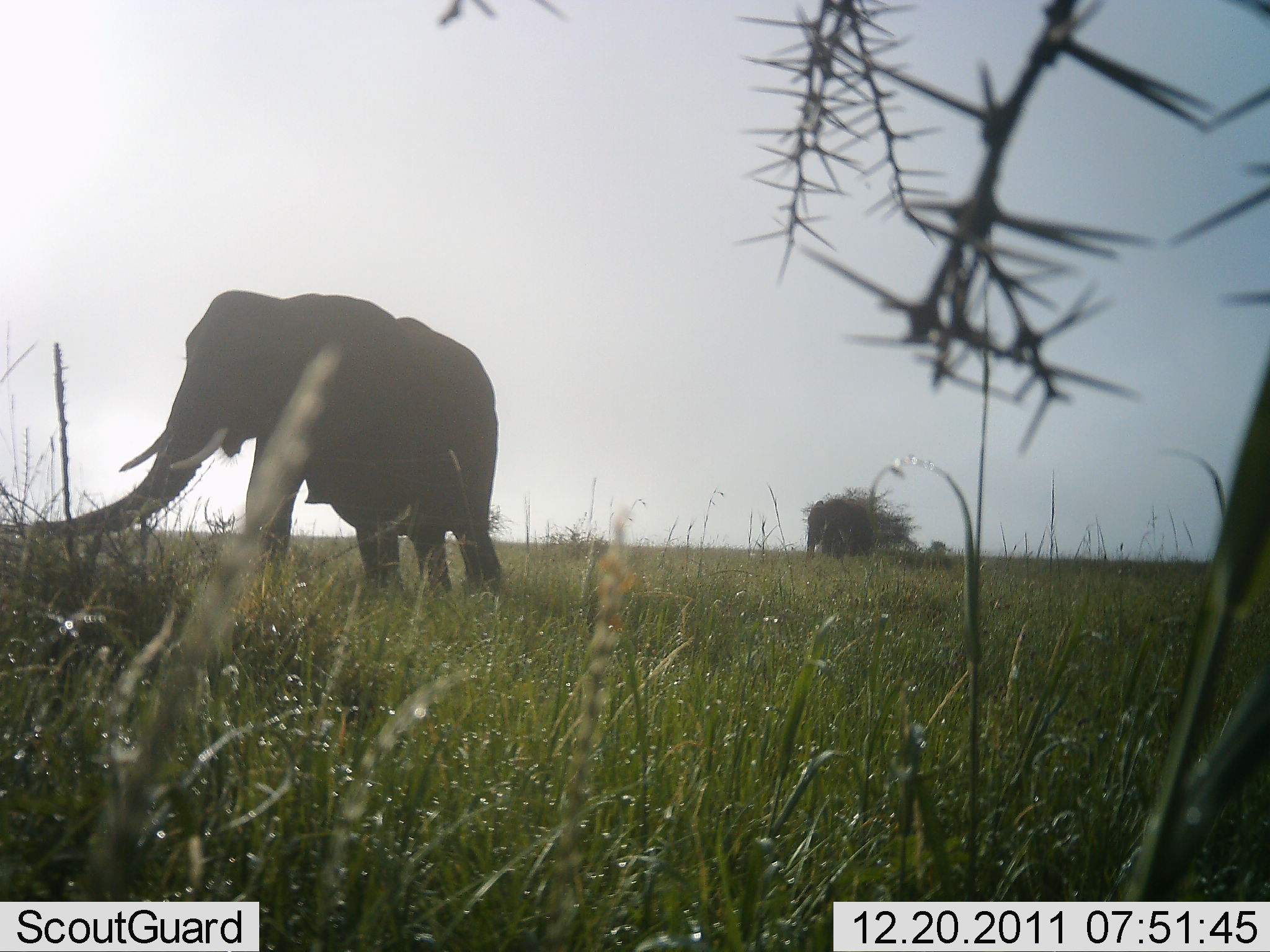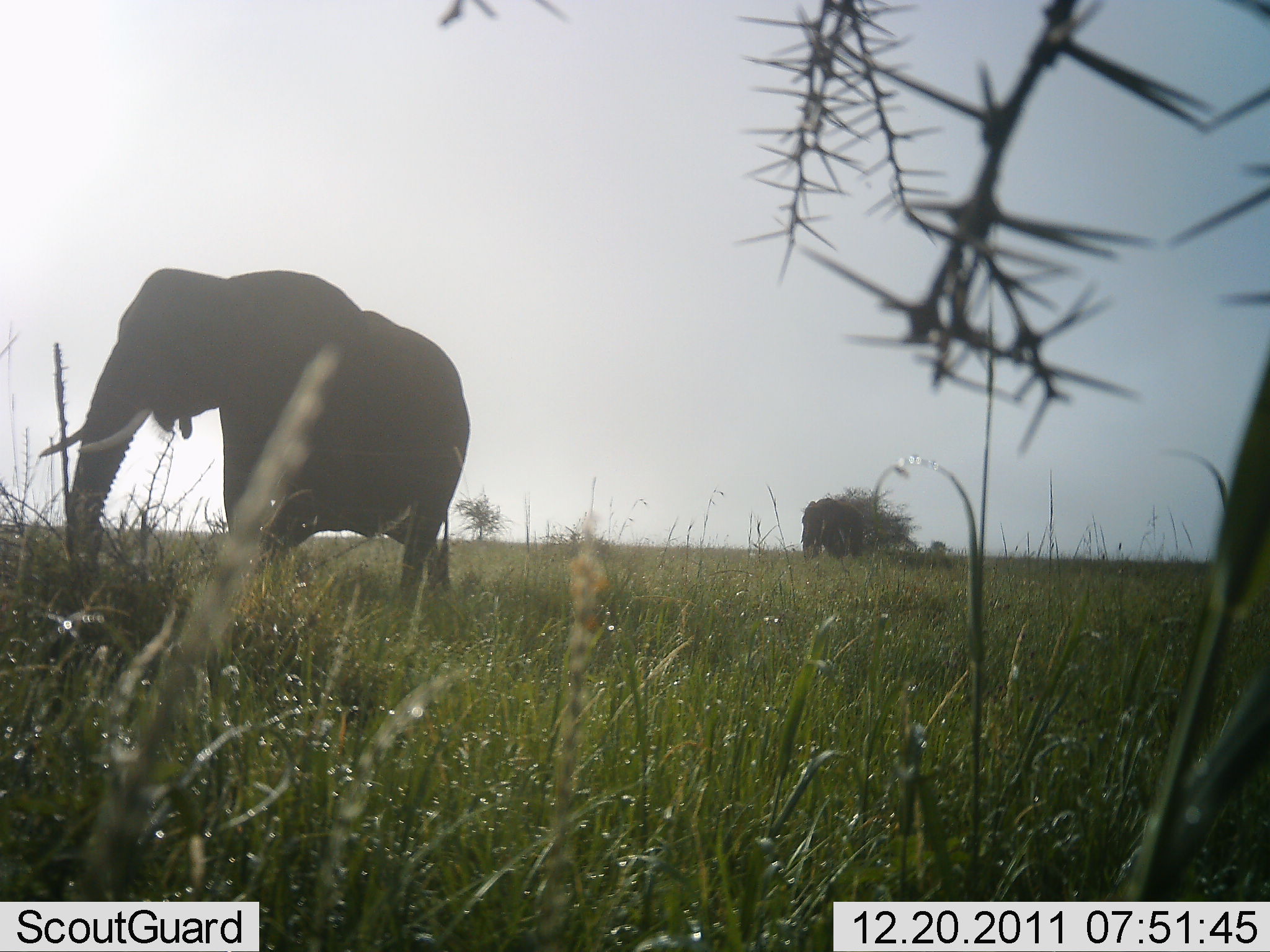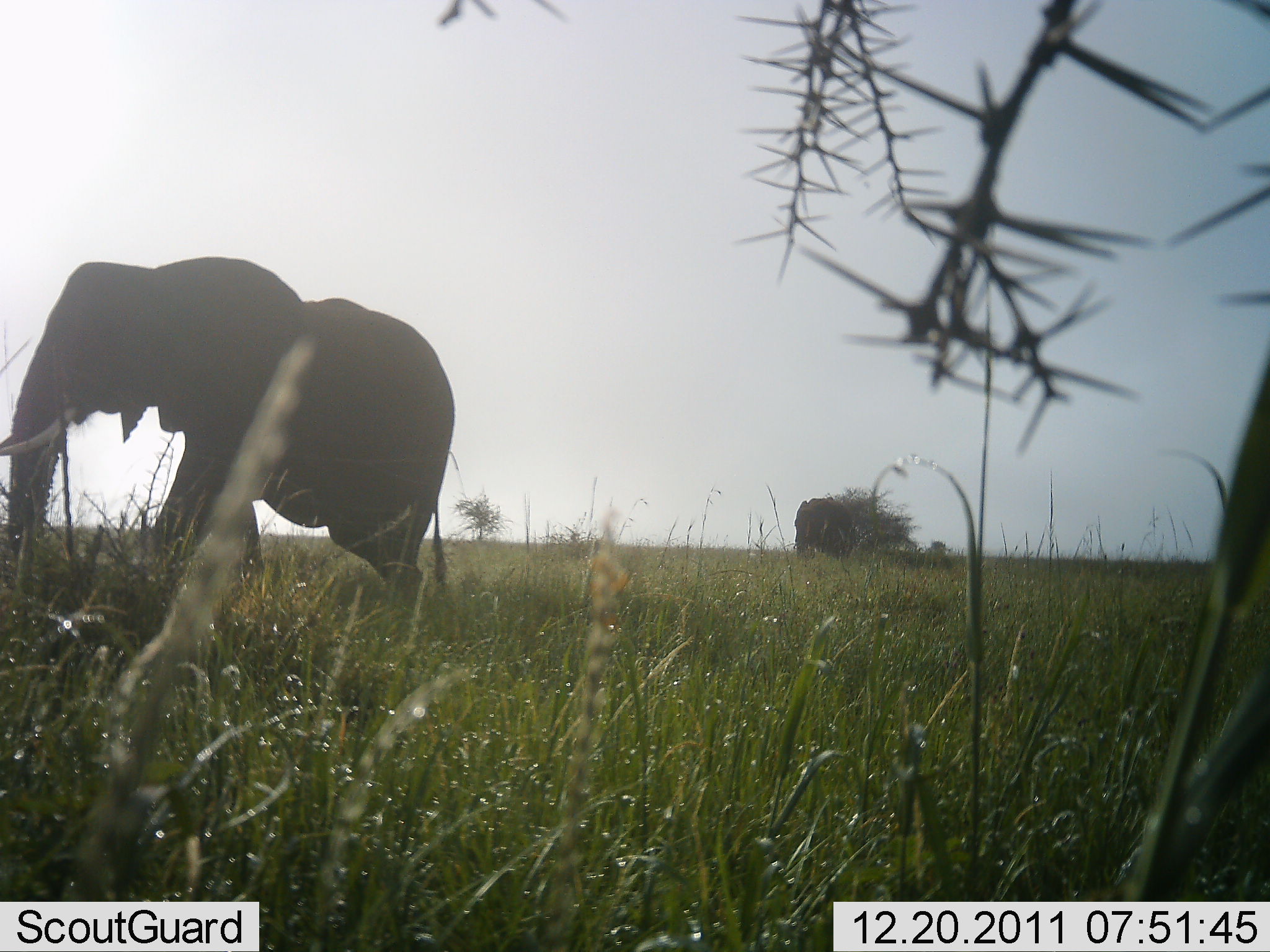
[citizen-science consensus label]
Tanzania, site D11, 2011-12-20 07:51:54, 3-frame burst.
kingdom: Animalia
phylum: Chordata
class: Mammalia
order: Proboscidea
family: Elephantidae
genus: Loxodonta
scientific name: Loxodonta africana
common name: african bush elephant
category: elephant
Elephant (african bush elephant) (Loxodonta africana), count 2. Behavior (volunteer vote fractions): standing 12%, resting 0%, moving 94%, interacting 0%. Young present (vote fraction): 0%. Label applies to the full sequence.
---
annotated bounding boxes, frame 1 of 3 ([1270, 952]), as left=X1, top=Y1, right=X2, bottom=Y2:
animal: left=43, top=287, right=508, bottom=648; left=803, top=499, right=871, bottom=563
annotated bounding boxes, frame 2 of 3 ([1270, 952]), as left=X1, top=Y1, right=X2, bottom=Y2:
animal: left=34, top=265, right=474, bottom=644; left=799, top=498, right=867, bottom=563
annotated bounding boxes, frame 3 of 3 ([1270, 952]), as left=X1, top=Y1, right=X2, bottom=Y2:
animal: left=0, top=255, right=455, bottom=681; left=792, top=496, right=854, bottom=564